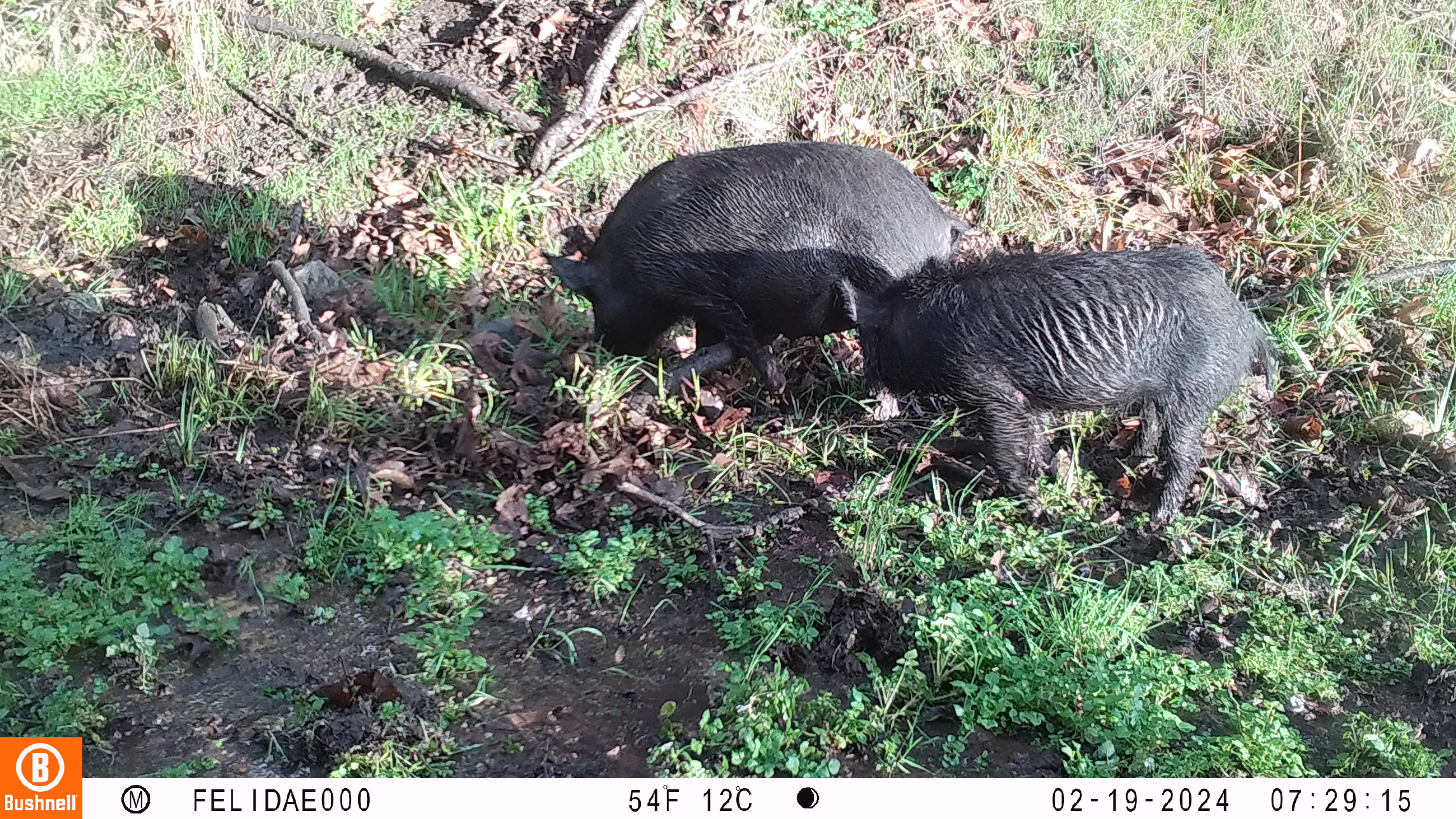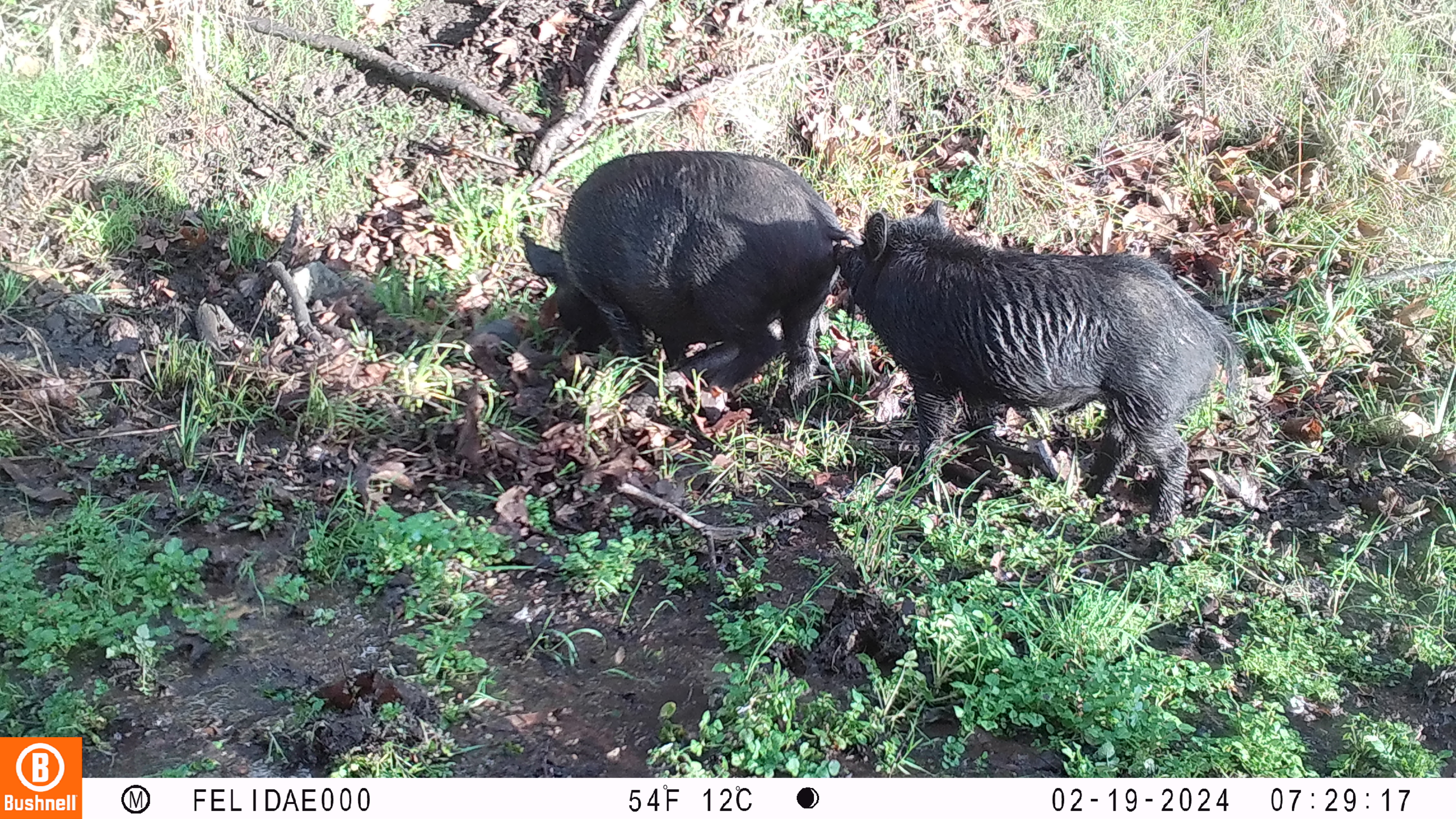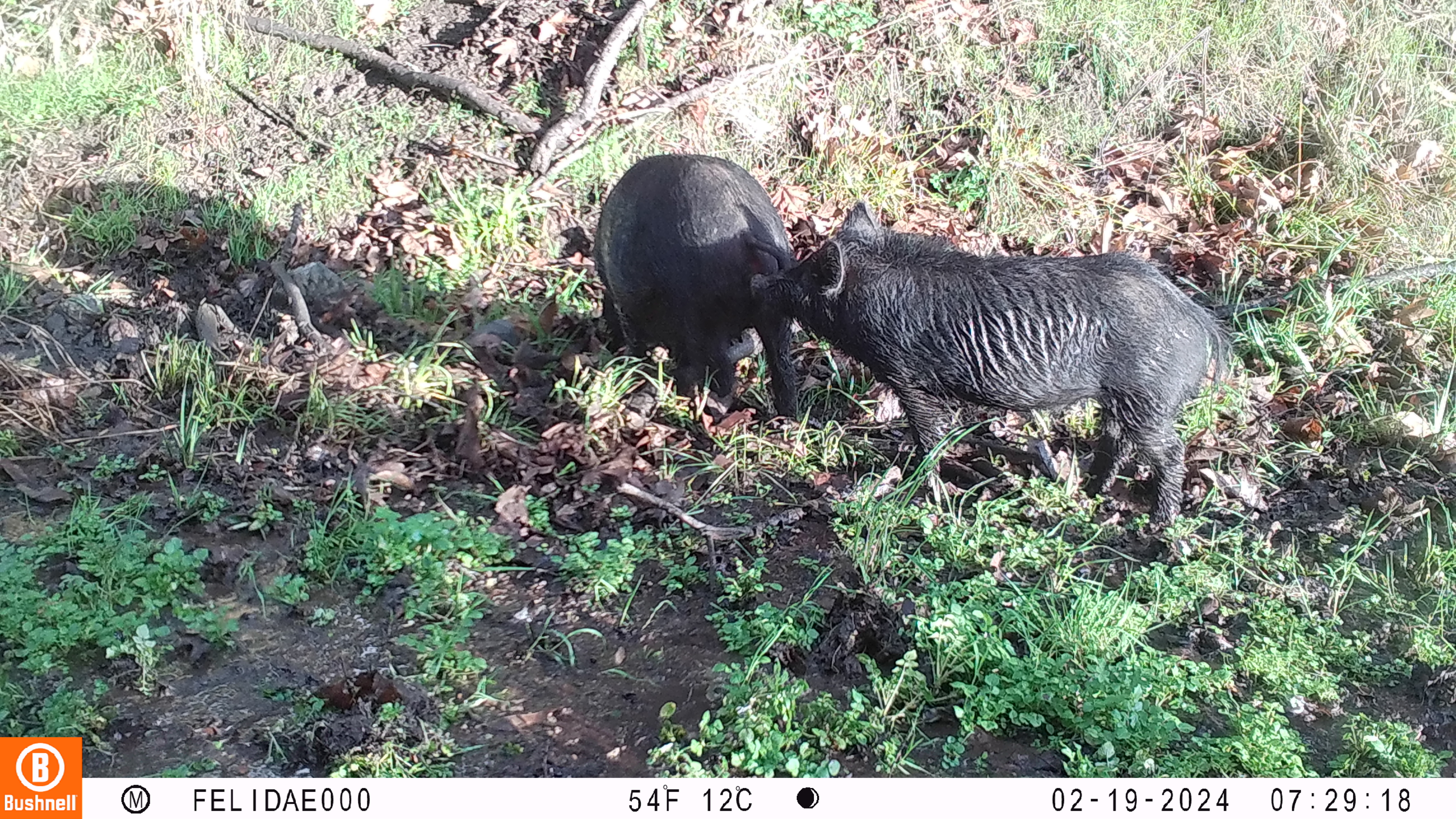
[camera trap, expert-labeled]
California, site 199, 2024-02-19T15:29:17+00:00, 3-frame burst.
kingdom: Animalia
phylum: Chordata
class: Mammalia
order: Artiodactyla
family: Suidae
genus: Sus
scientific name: Sus scrofa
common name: wild boar